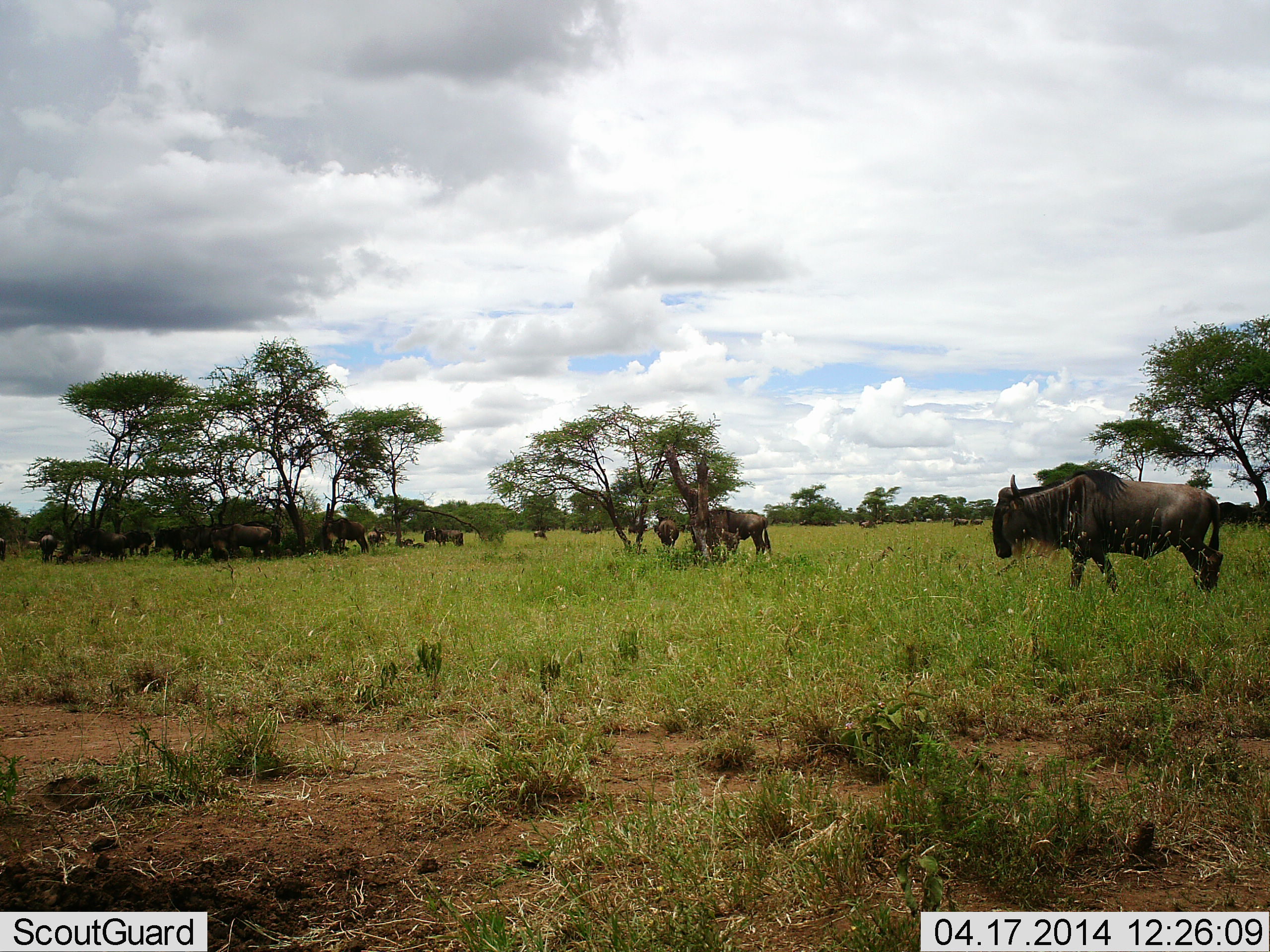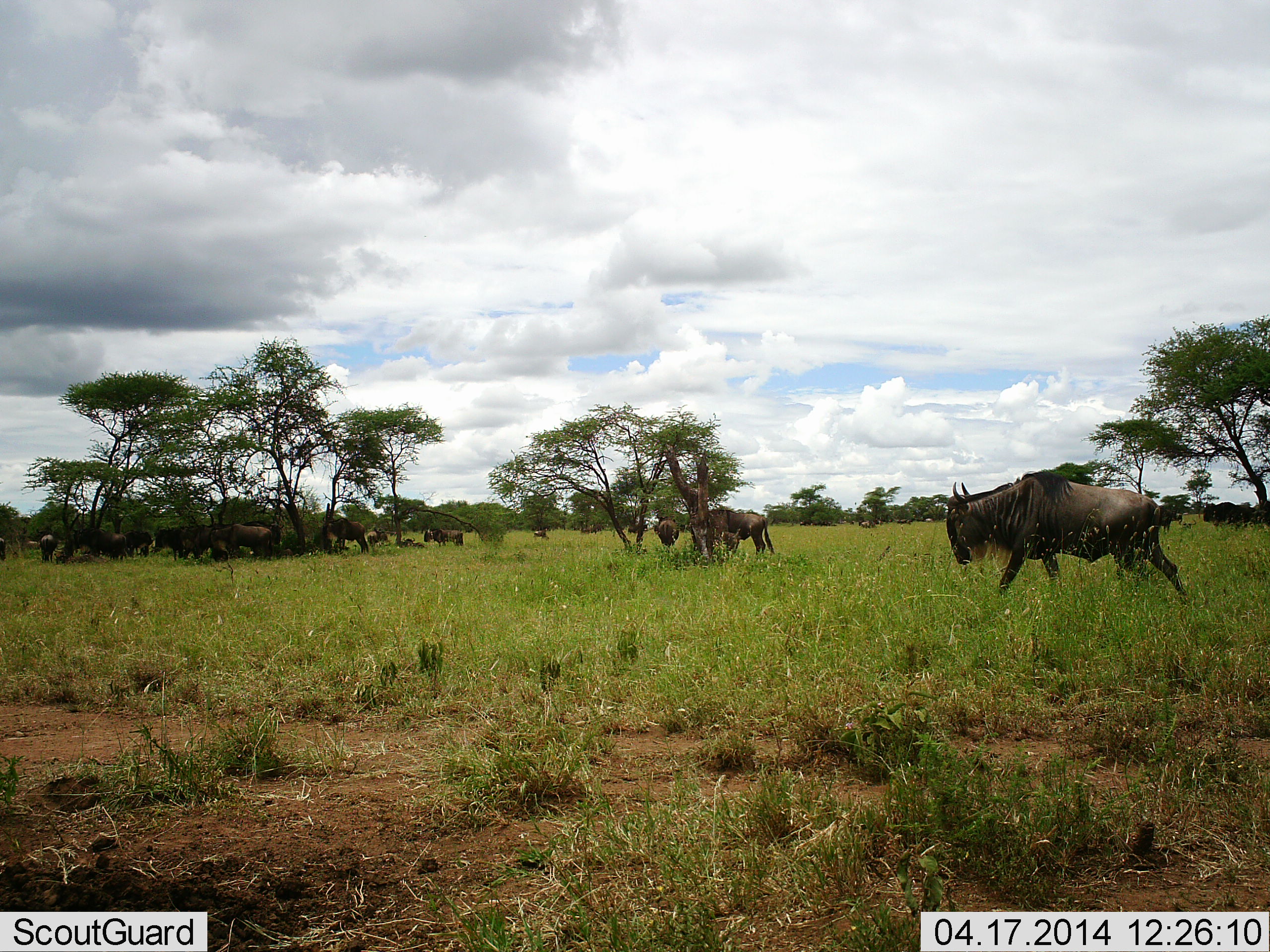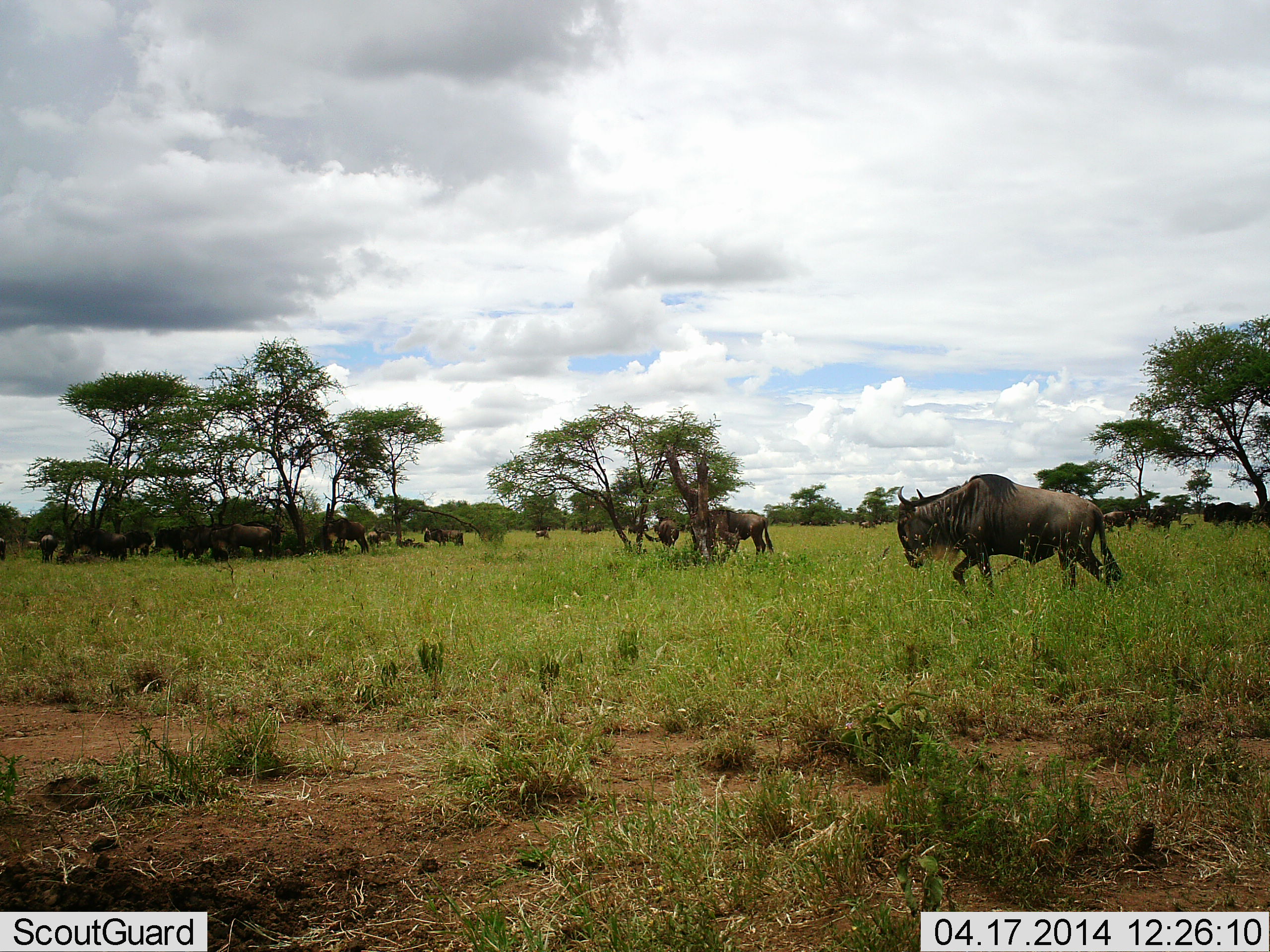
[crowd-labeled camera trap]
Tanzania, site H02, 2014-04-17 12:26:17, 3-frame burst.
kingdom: Animalia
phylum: Chordata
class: Mammalia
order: Artiodactyla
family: Bovidae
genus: Connochaetes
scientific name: Connochaetes taurinus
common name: blue wildebeest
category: wildebeest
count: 11-50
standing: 80%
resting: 40%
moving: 50%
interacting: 0%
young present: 0%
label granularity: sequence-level